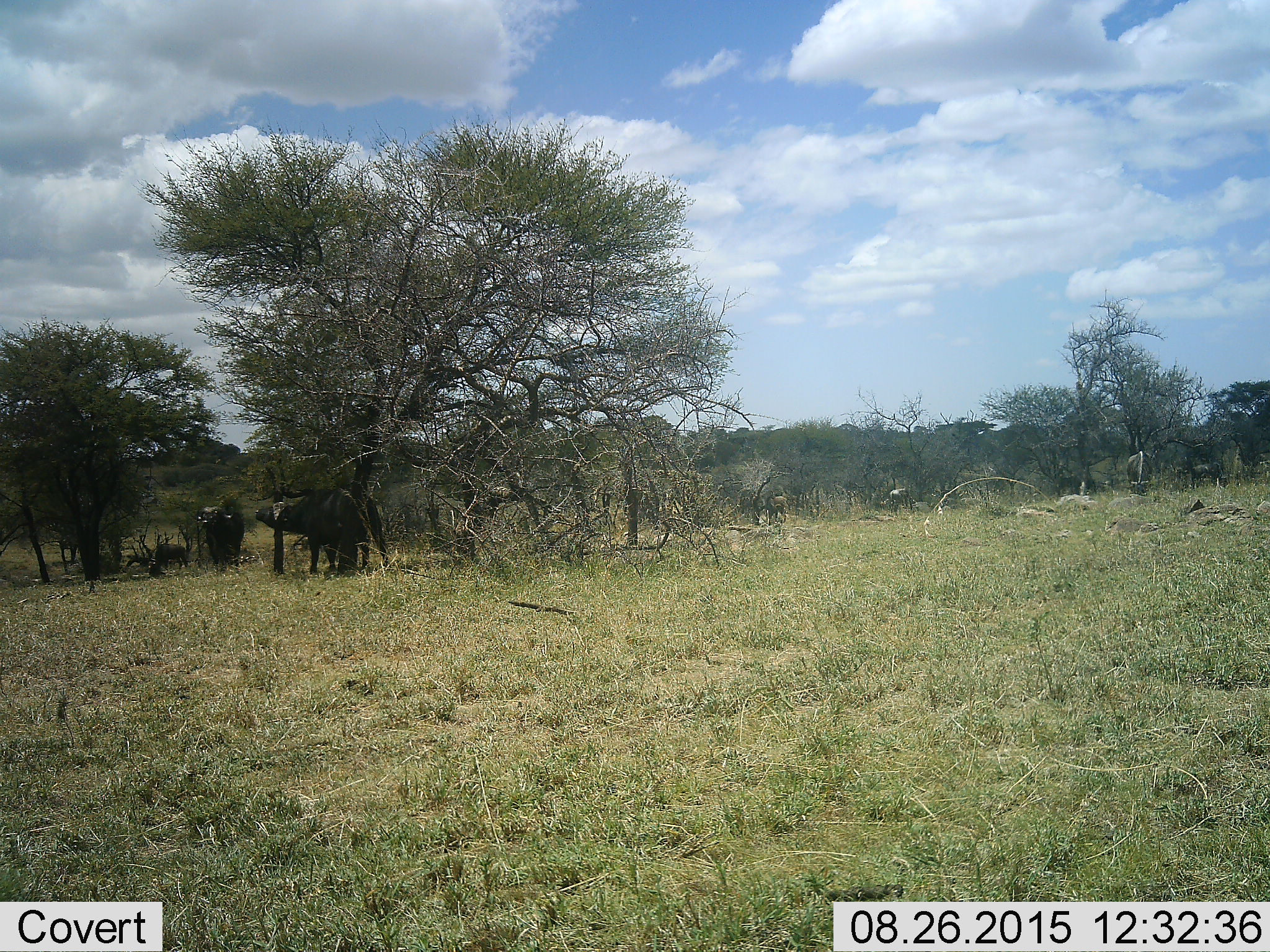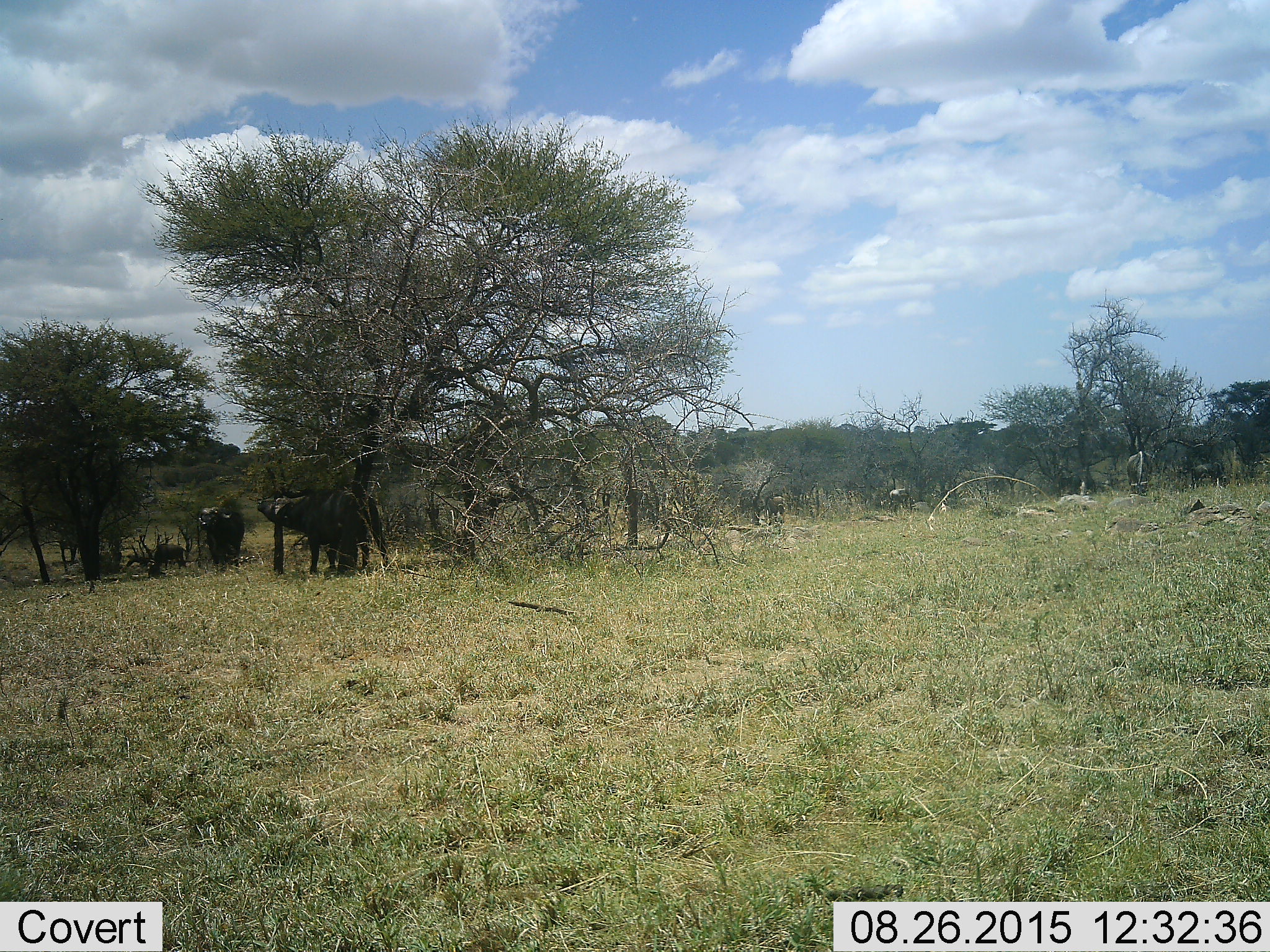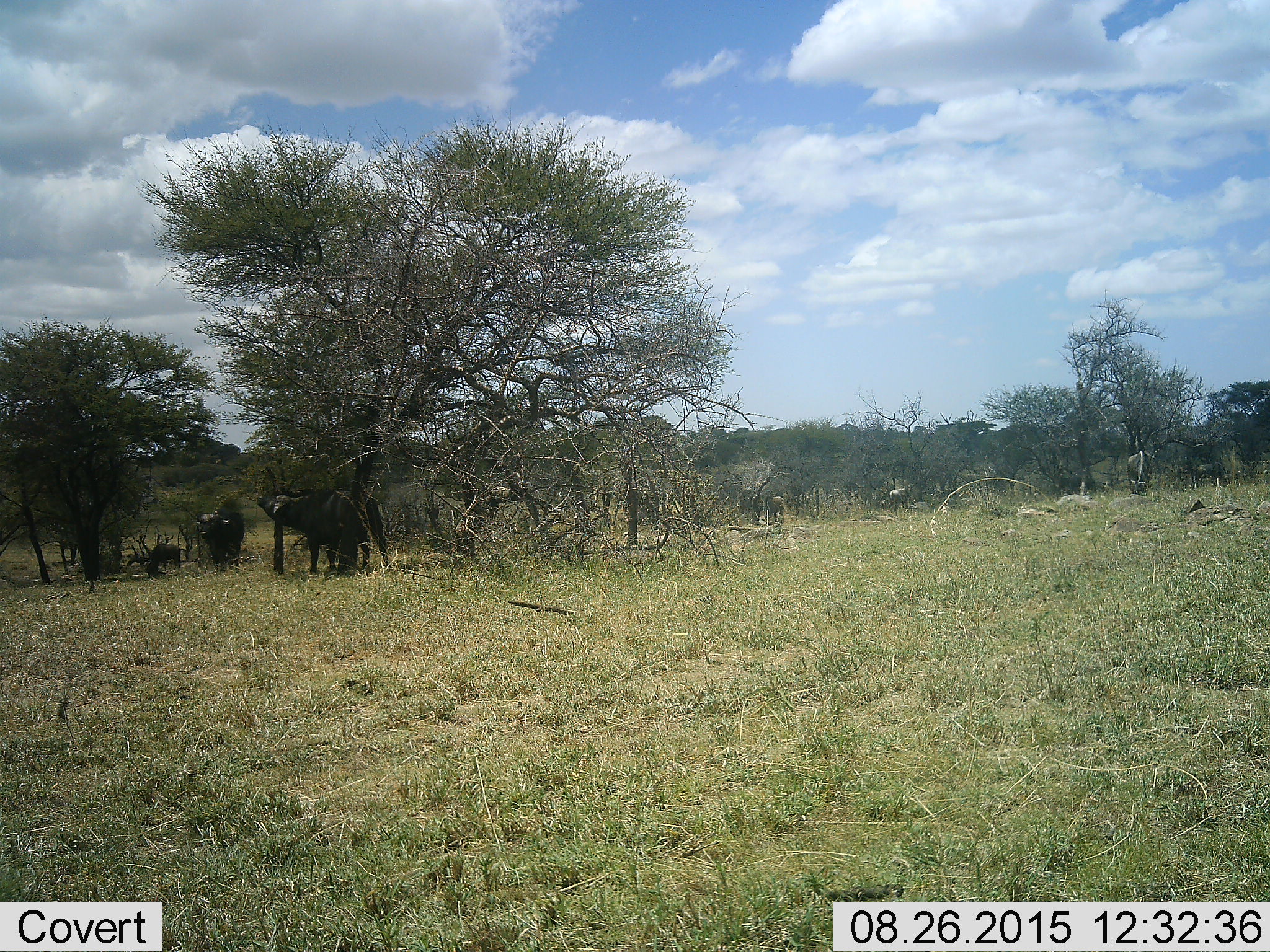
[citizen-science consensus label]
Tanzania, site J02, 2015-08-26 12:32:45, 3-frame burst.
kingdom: Animalia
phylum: Chordata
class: Mammalia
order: Artiodactyla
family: Bovidae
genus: Syncerus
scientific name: Syncerus caffer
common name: cape buffalo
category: buffalo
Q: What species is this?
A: Buffalo (cape buffalo) (Syncerus caffer).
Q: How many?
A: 7.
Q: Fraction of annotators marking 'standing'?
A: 75%.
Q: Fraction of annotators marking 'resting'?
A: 25%.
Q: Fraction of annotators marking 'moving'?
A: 25%.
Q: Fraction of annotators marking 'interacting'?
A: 0%.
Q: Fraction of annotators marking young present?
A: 38%.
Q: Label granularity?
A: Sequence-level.